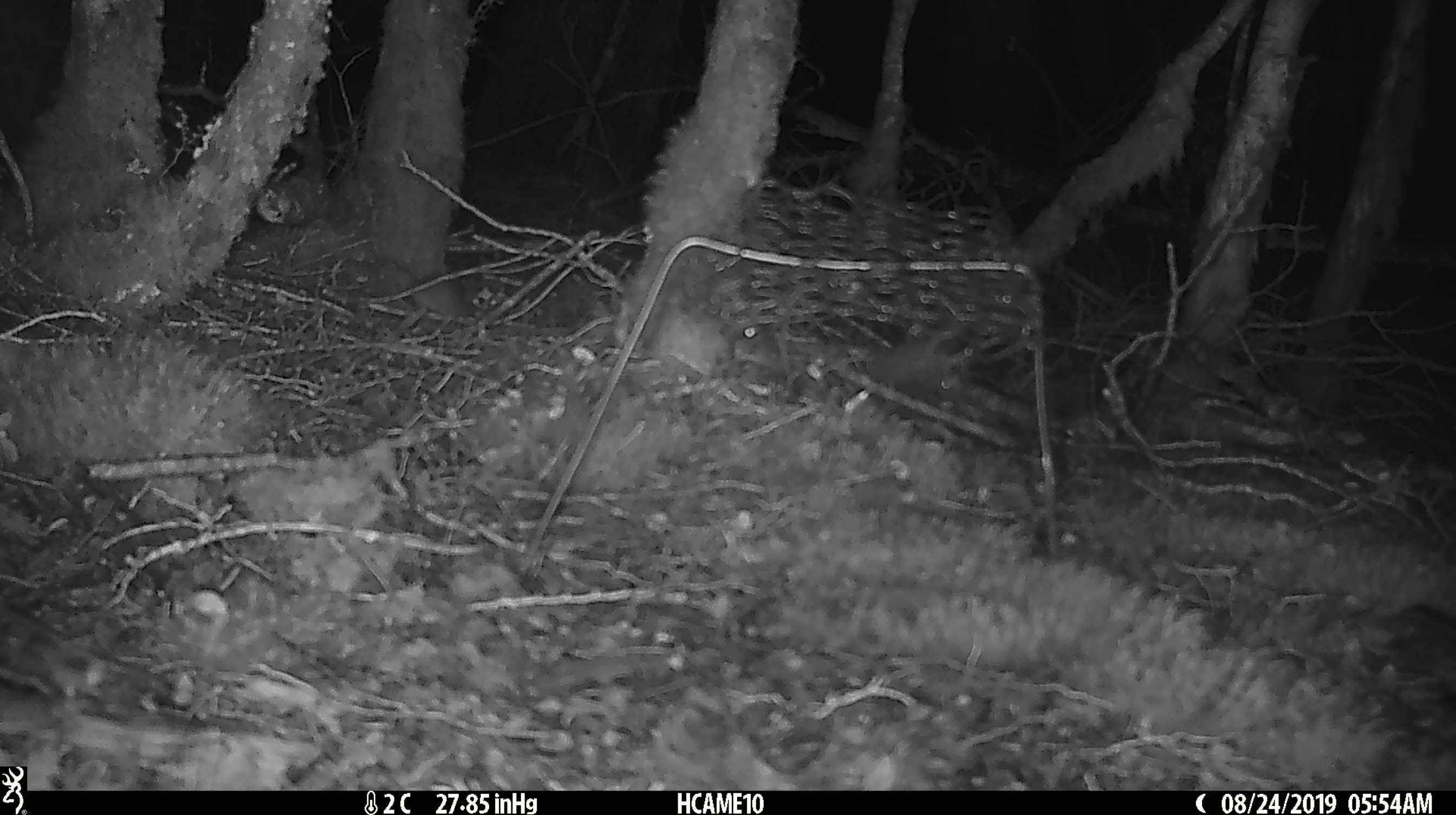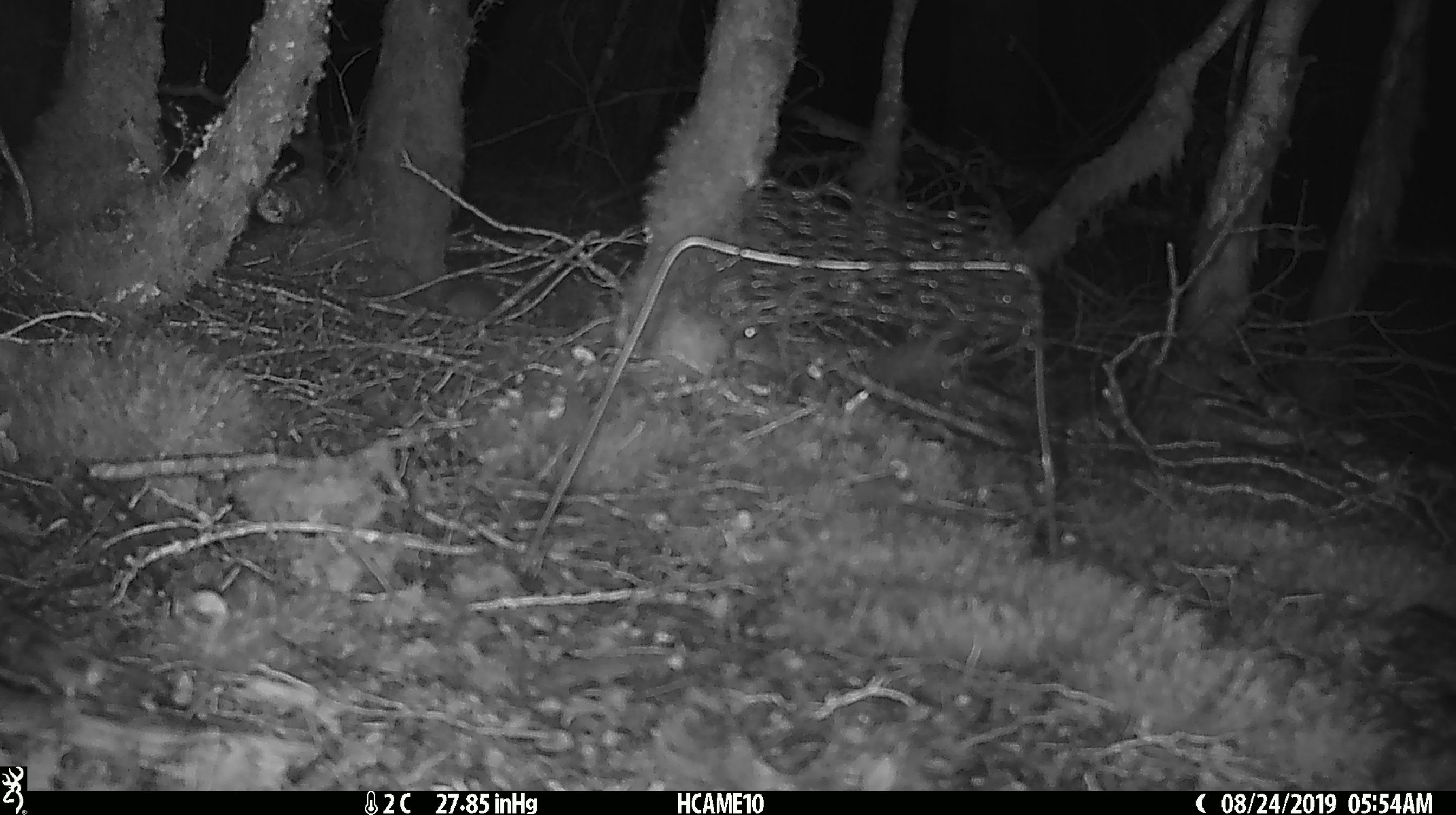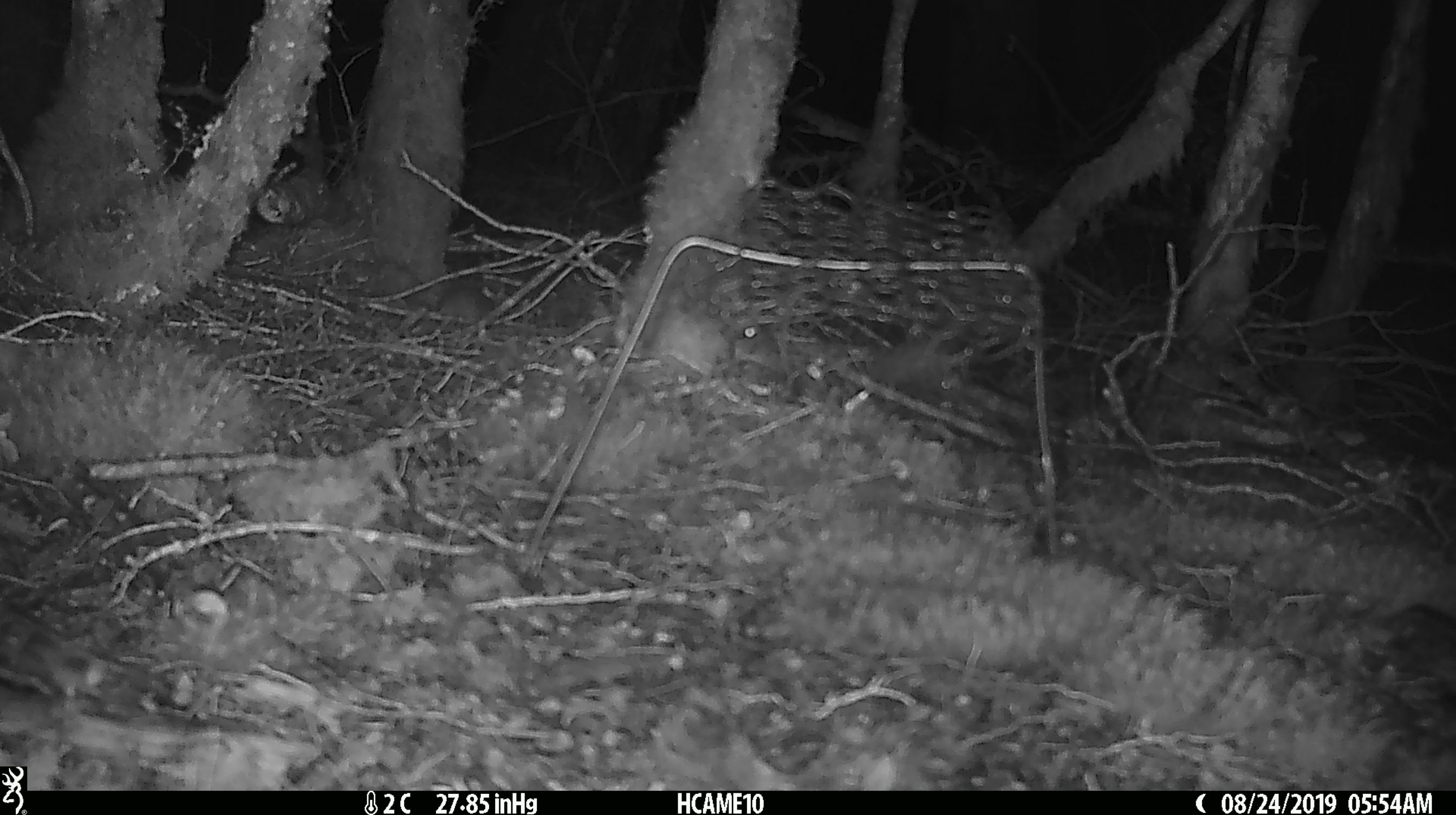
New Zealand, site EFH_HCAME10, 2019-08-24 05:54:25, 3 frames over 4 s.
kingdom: Animalia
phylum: Chordata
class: Mammalia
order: Rodentia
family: Muridae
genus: Mus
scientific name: Mus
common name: mouse